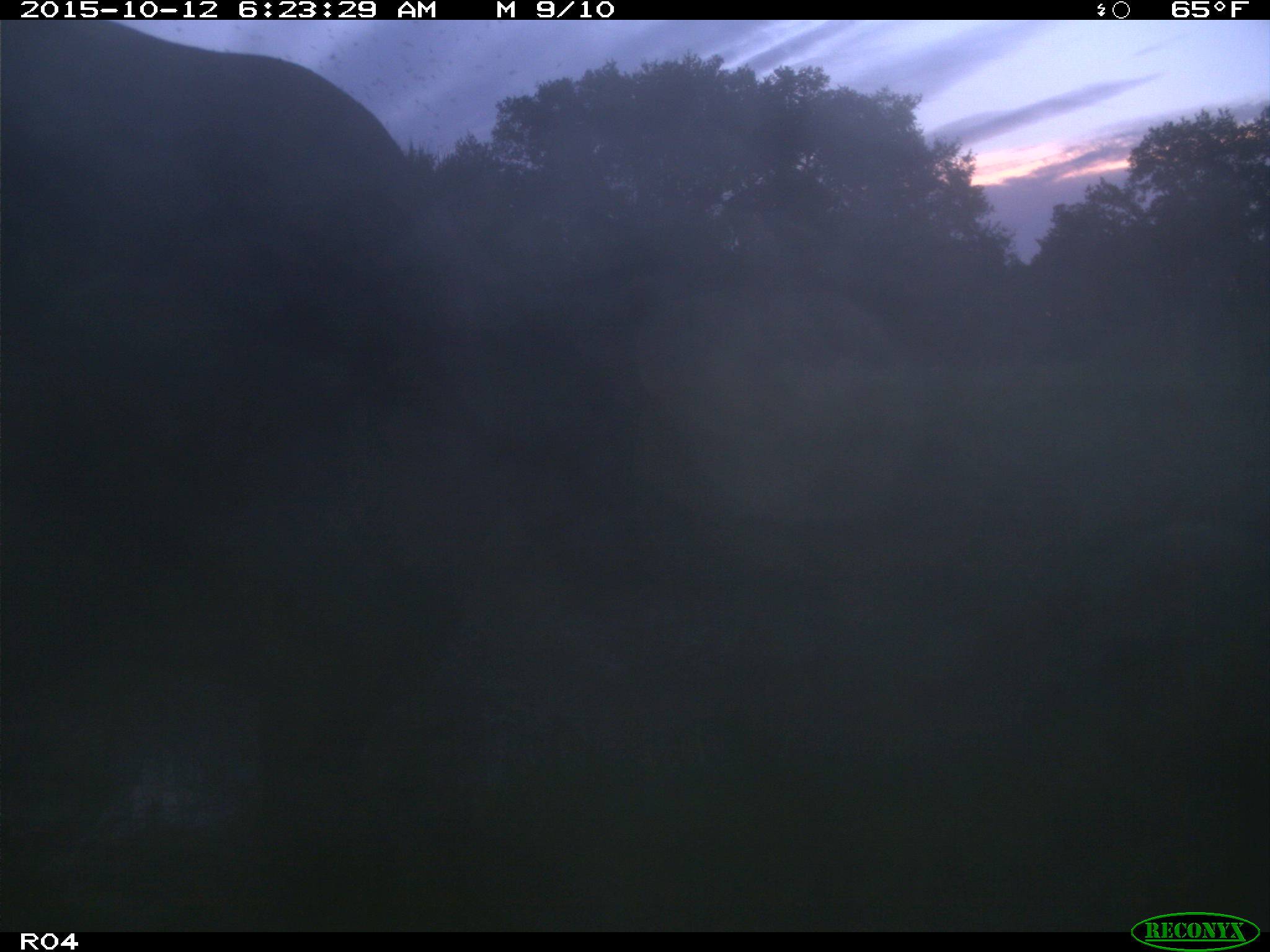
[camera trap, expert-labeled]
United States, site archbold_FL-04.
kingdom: Animalia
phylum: Chordata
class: Mammalia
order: Artiodactyla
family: Bovidae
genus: Bos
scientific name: Bos taurus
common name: domestic cow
Bos taurus (domestic cow).